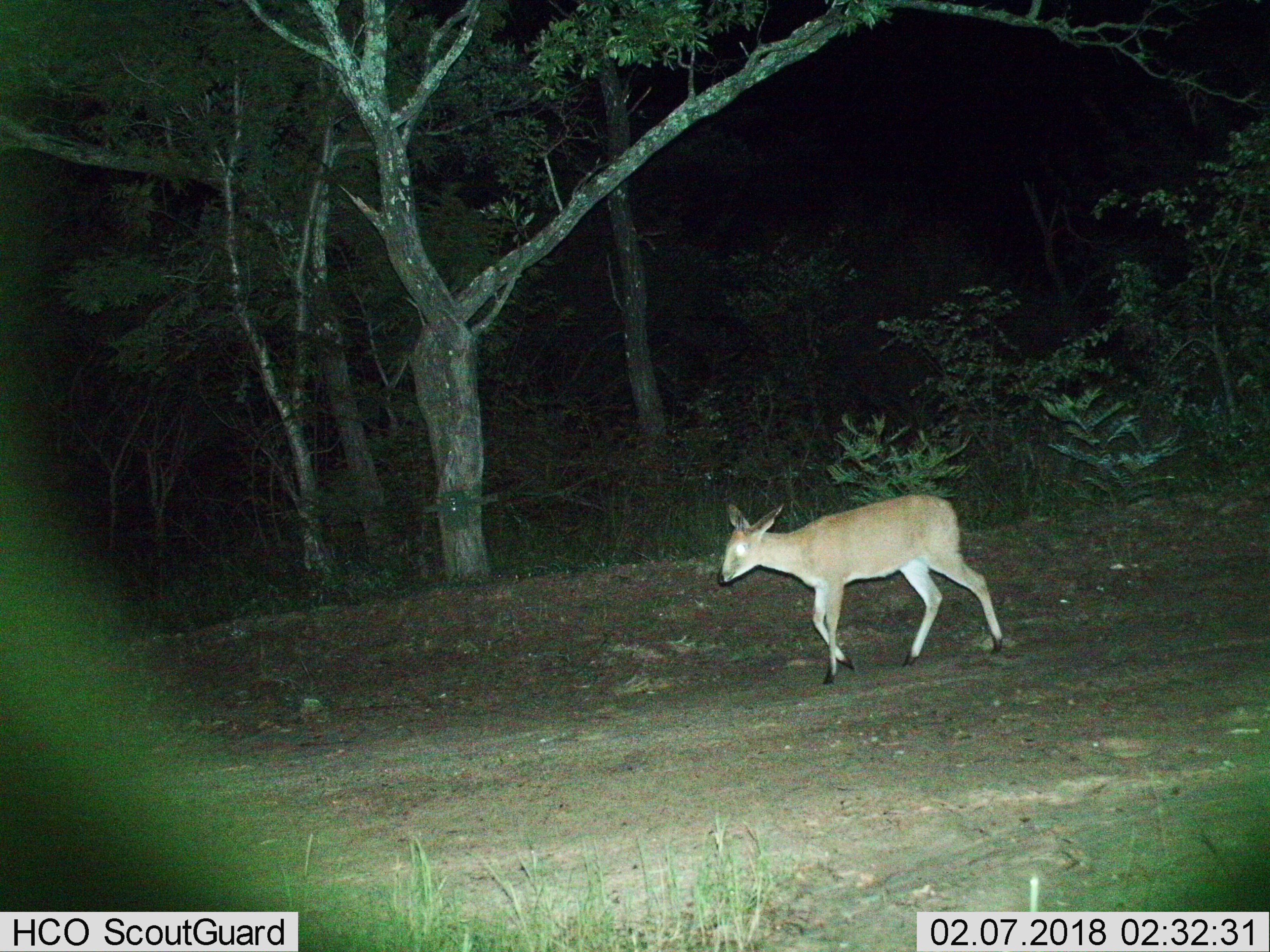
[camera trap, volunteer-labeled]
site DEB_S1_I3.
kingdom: Animalia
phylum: Chordata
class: Mammalia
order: Artiodactyla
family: Bovidae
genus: Sylvicapra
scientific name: Sylvicapra grimmia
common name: common duiker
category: duikercommongrey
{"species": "duikercommongrey (common duiker) (Sylvicapra grimmia)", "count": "1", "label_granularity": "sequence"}